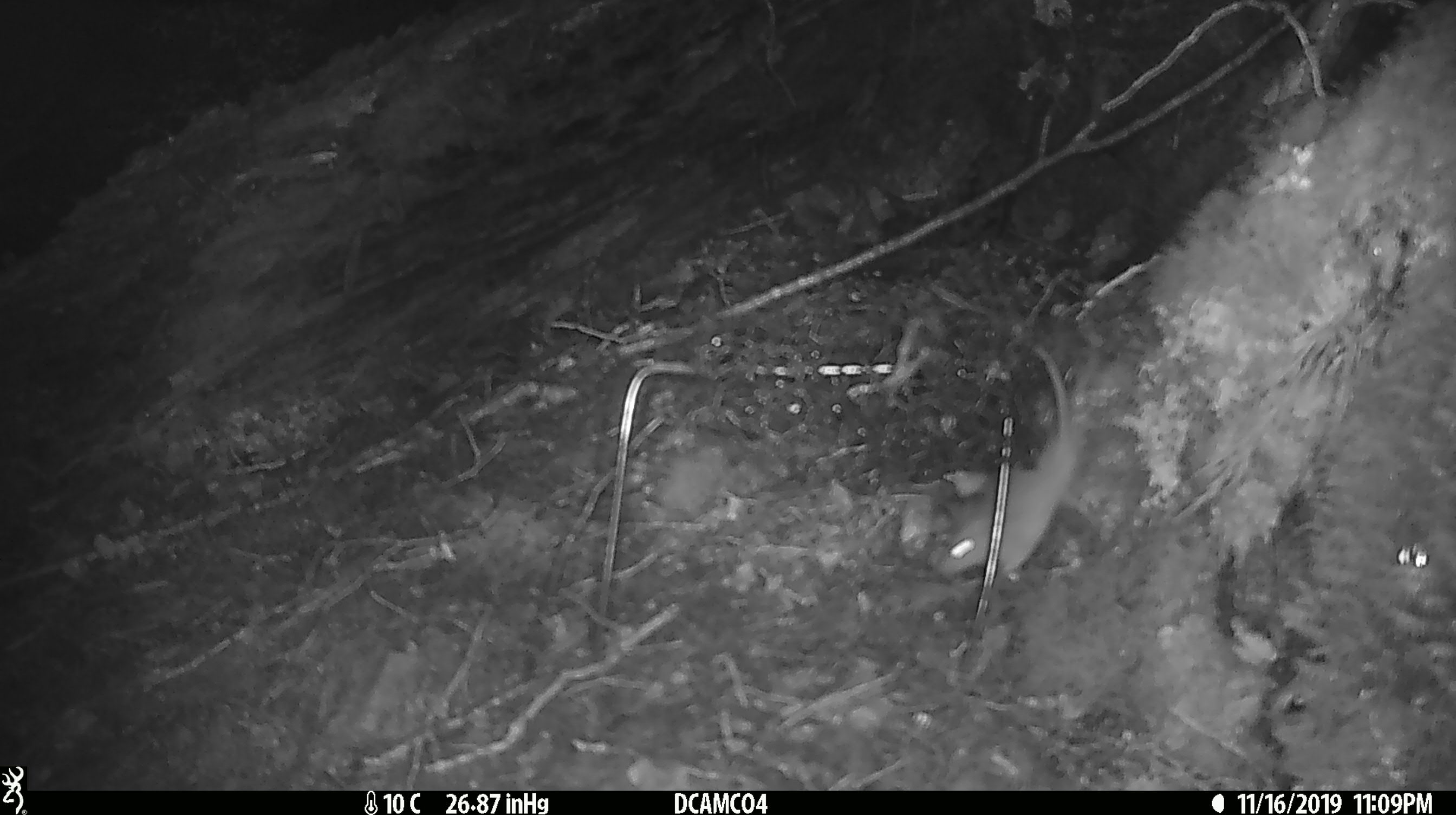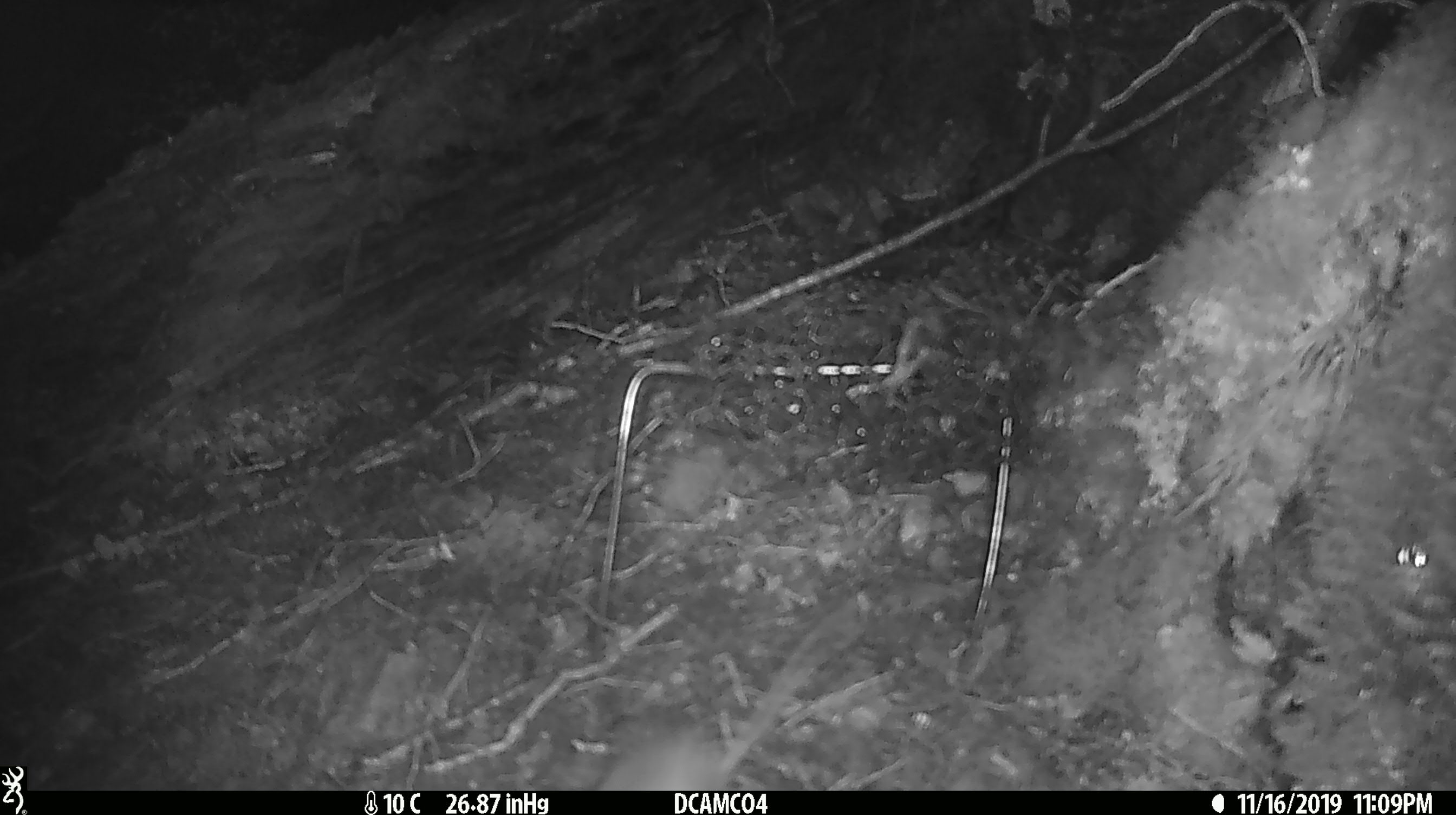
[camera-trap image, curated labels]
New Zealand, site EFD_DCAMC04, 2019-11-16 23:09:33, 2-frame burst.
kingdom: Animalia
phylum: Chordata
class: Mammalia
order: Rodentia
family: Muridae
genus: Mus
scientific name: Mus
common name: mouse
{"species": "mouse (Mus)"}